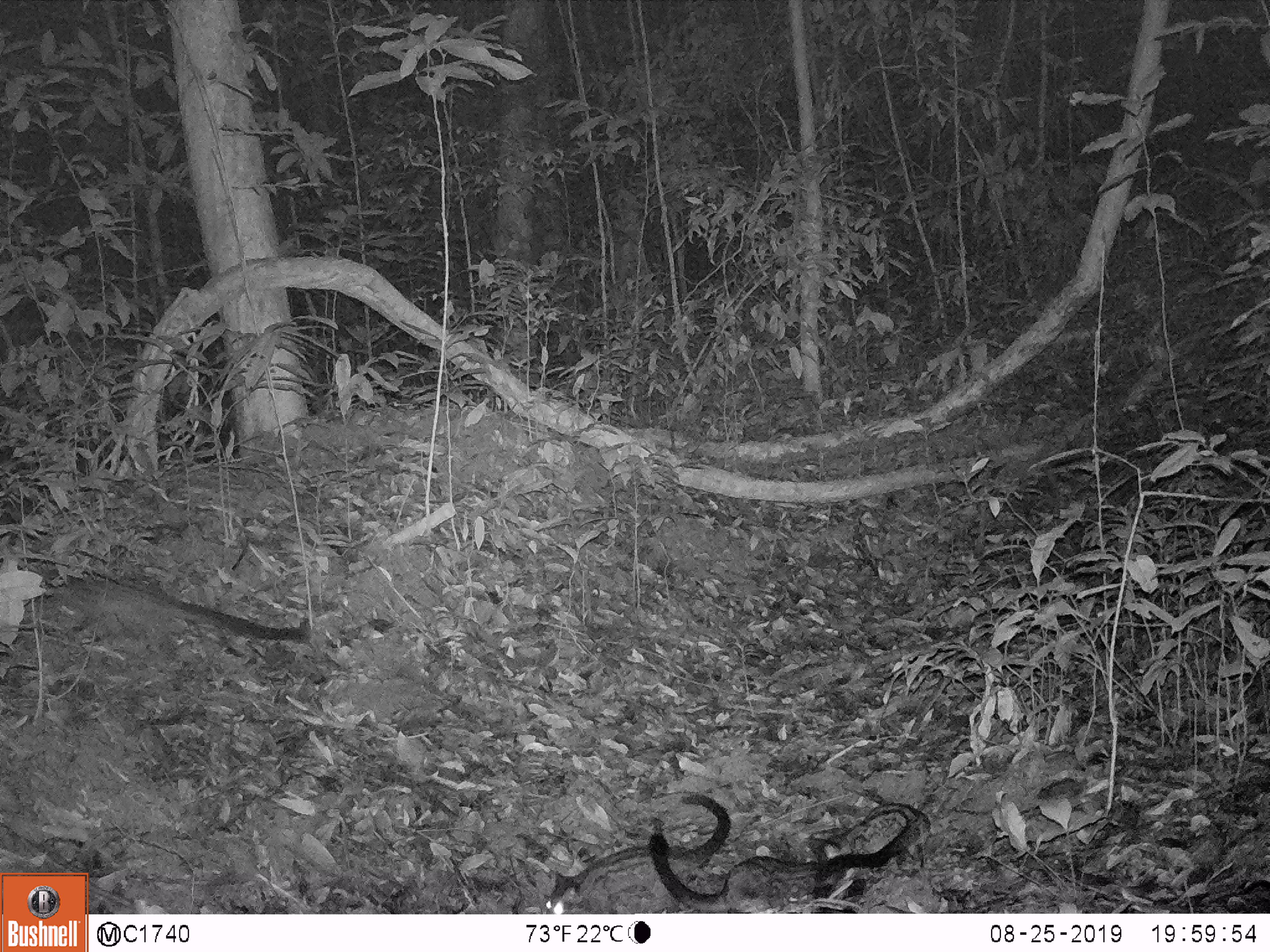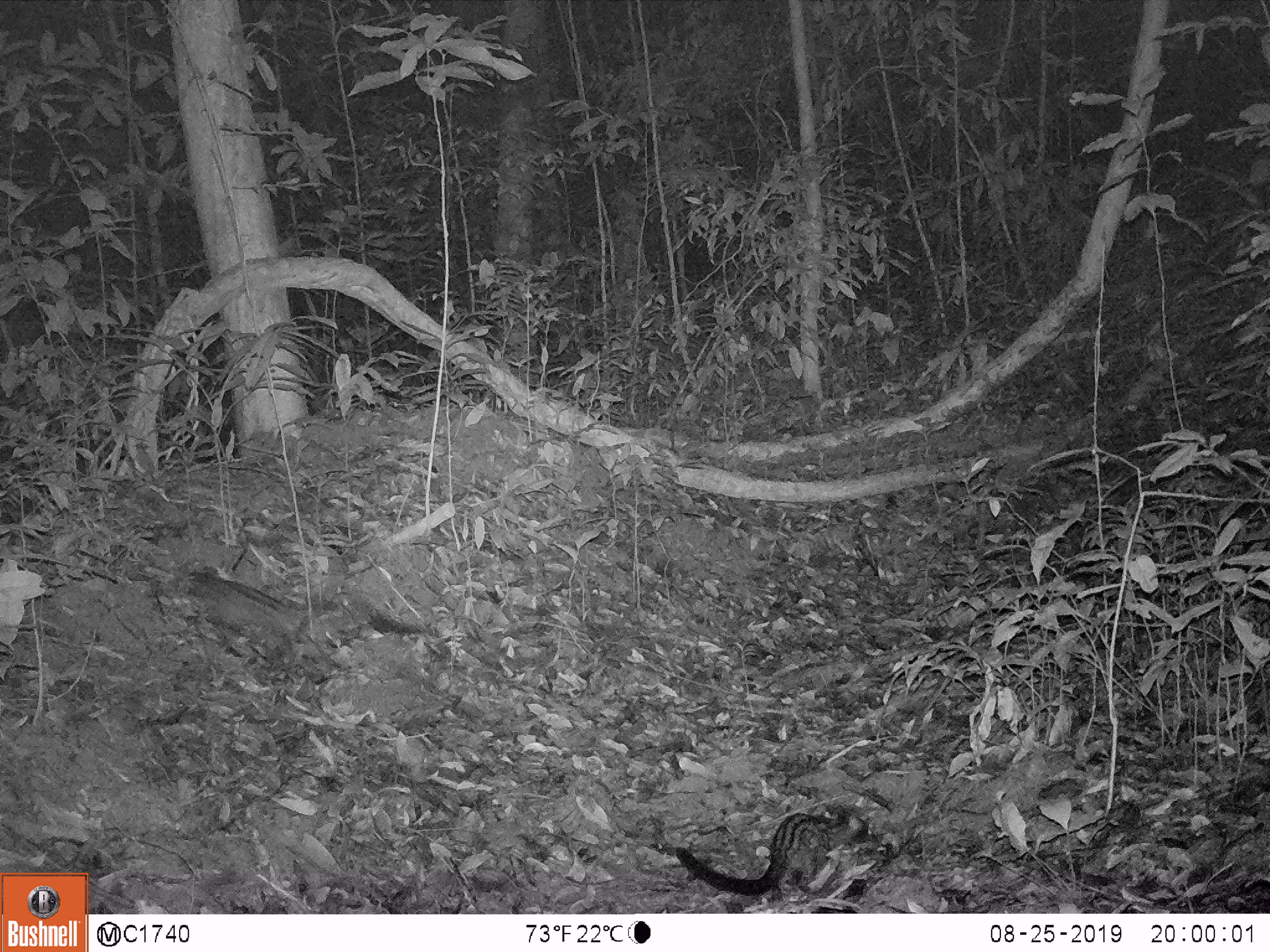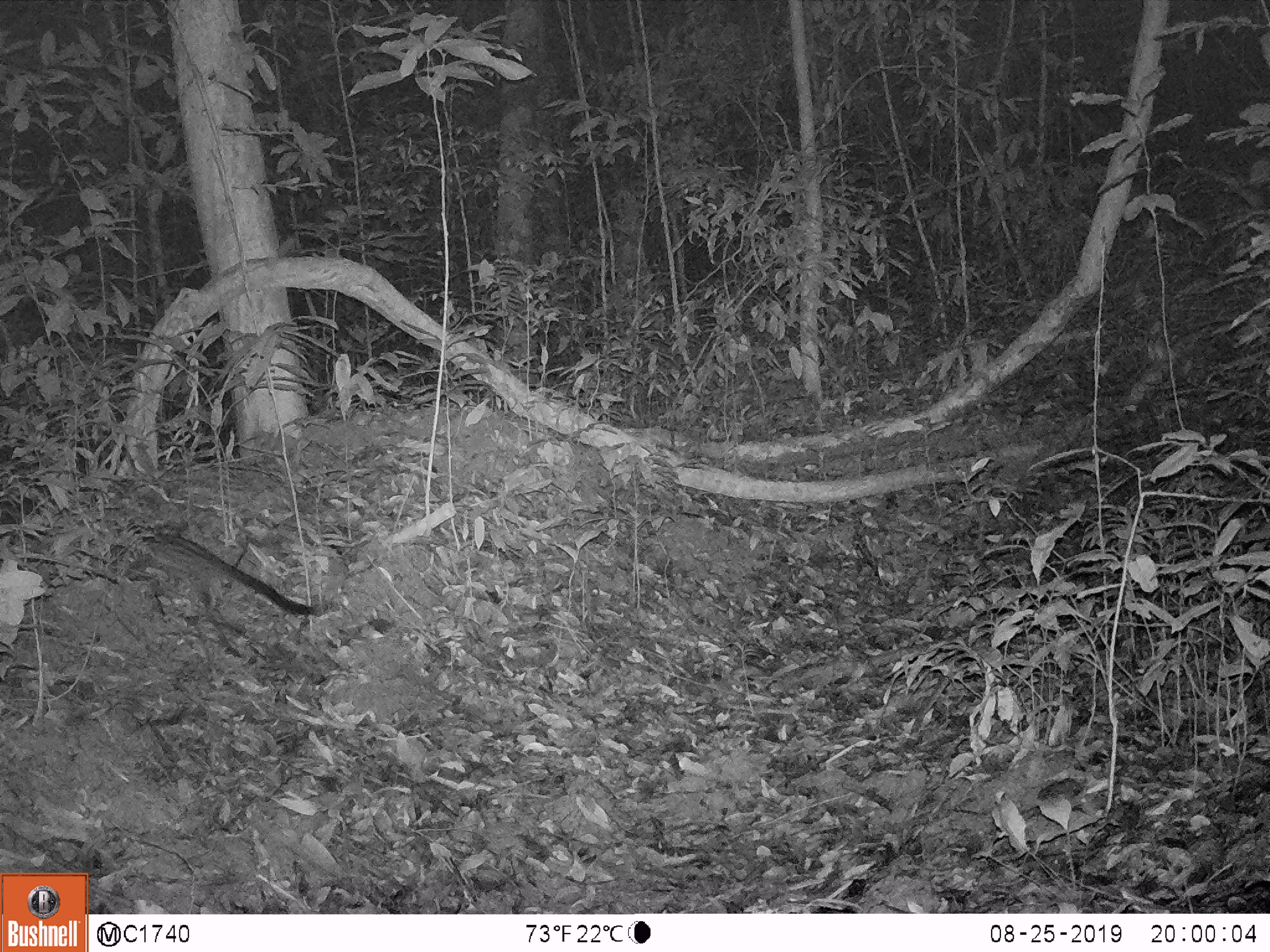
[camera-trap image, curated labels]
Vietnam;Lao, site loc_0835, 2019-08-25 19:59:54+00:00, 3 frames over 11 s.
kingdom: Animalia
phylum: Chordata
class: Mammalia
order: Carnivora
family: Viverridae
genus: Paradoxurus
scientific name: Paradoxurus hermaphroditus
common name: common palm civet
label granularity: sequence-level